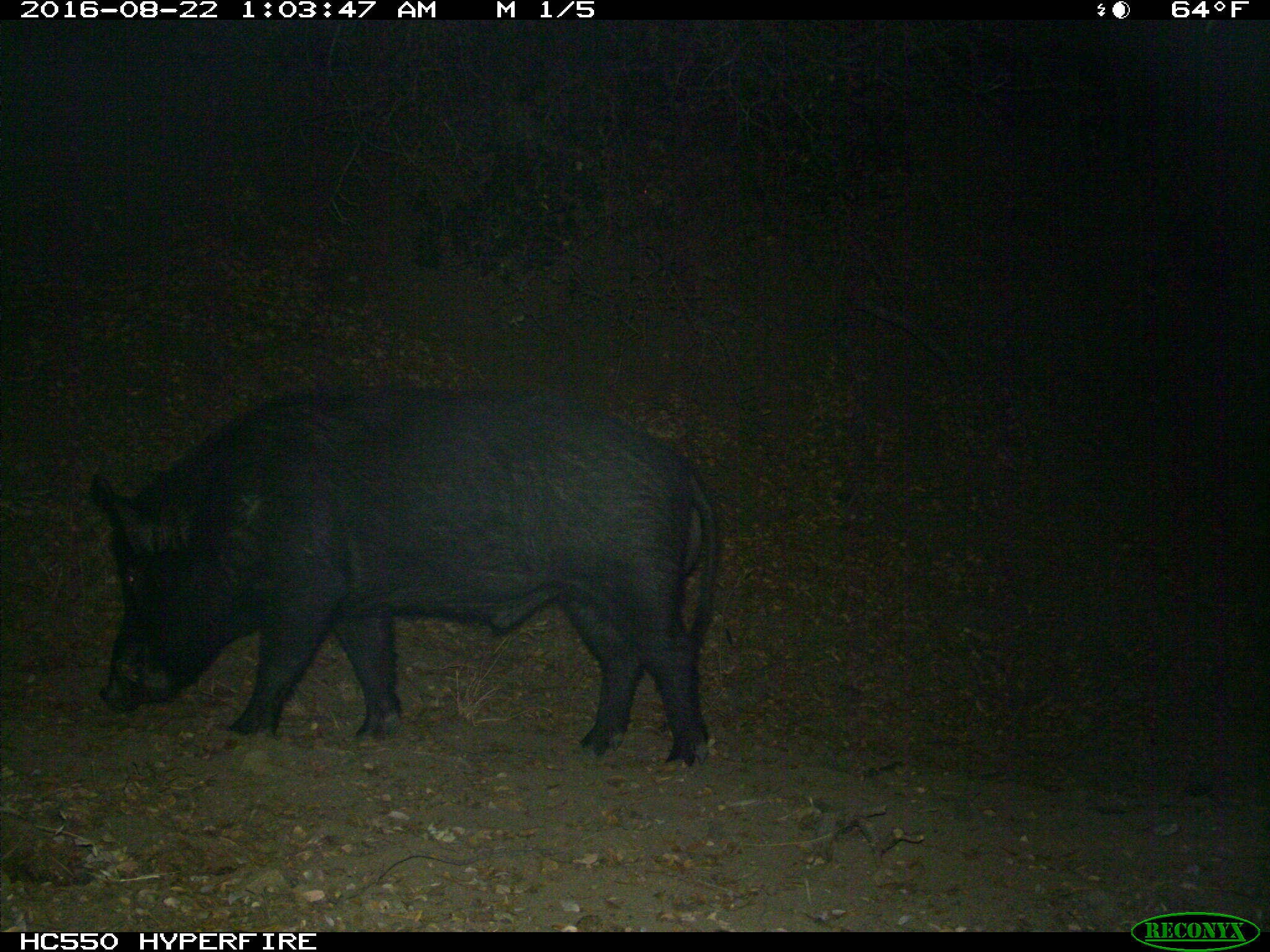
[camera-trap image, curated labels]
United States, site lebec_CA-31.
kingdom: Animalia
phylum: Chordata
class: Mammalia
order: Artiodactyla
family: Suidae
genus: Sus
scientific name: Sus scrofa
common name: wild boar